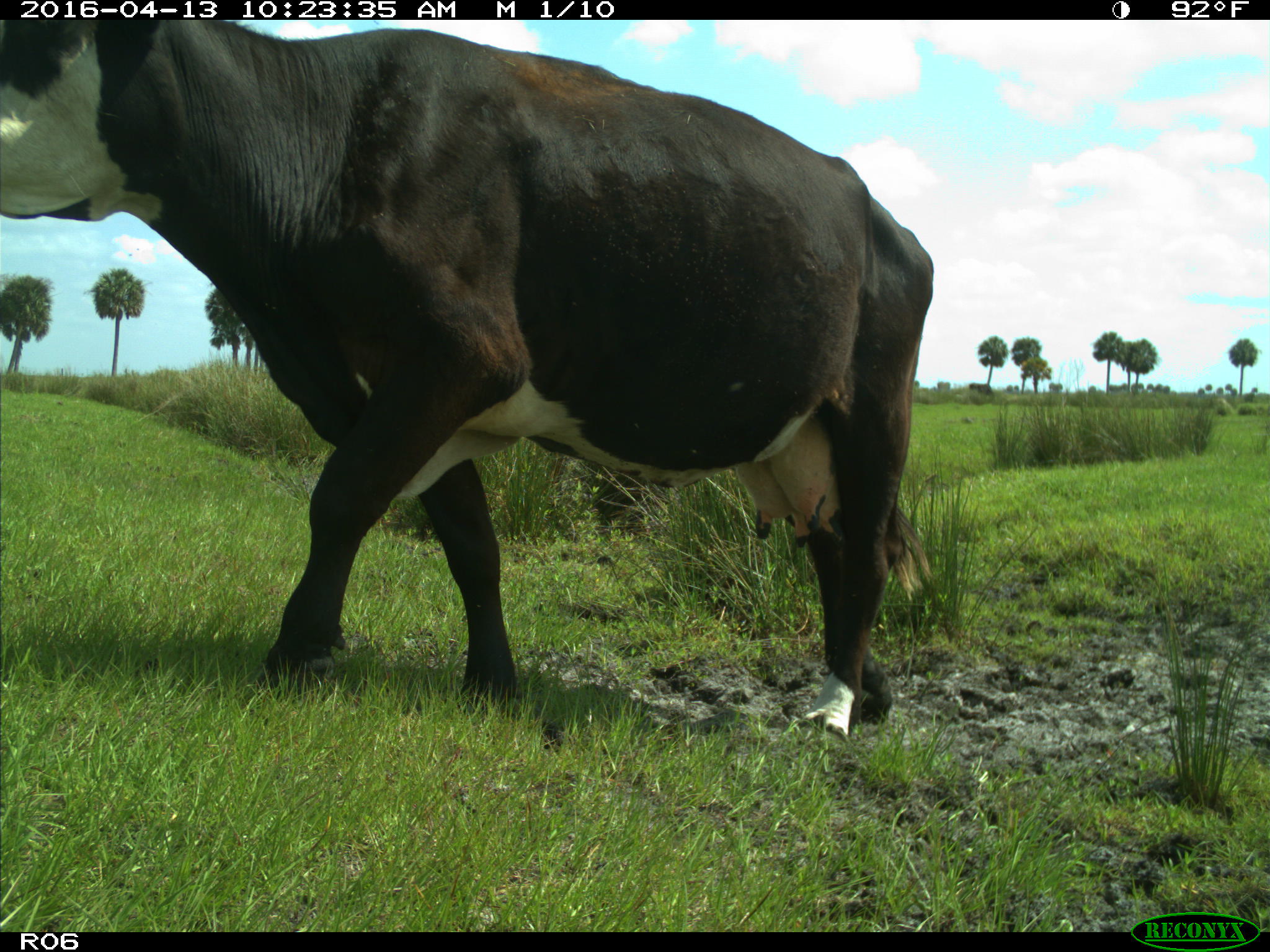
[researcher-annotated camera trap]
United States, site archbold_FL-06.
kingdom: Animalia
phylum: Chordata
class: Mammalia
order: Artiodactyla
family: Bovidae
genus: Bos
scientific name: Bos taurus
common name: domestic cow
Bos taurus (domestic cow).